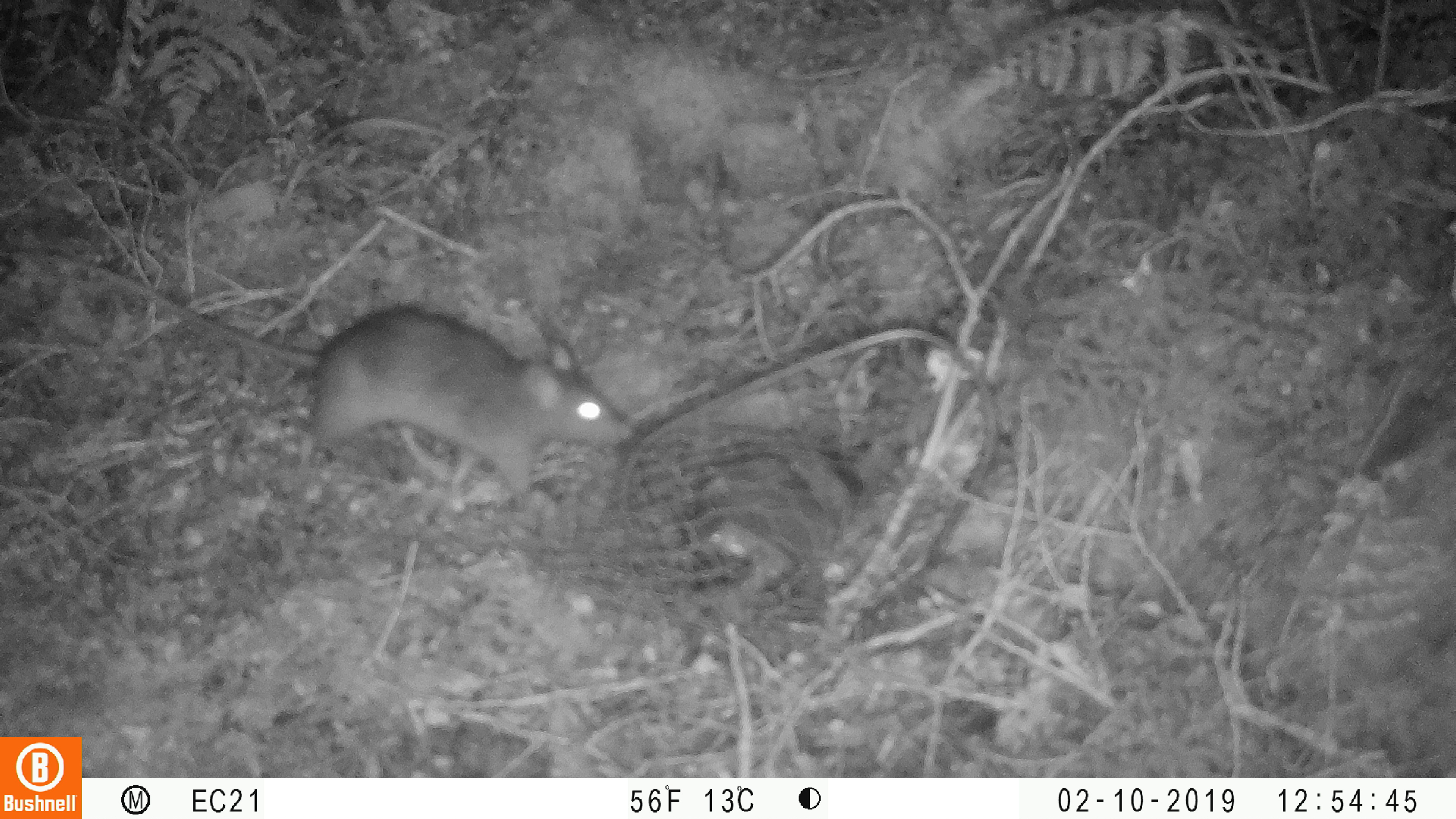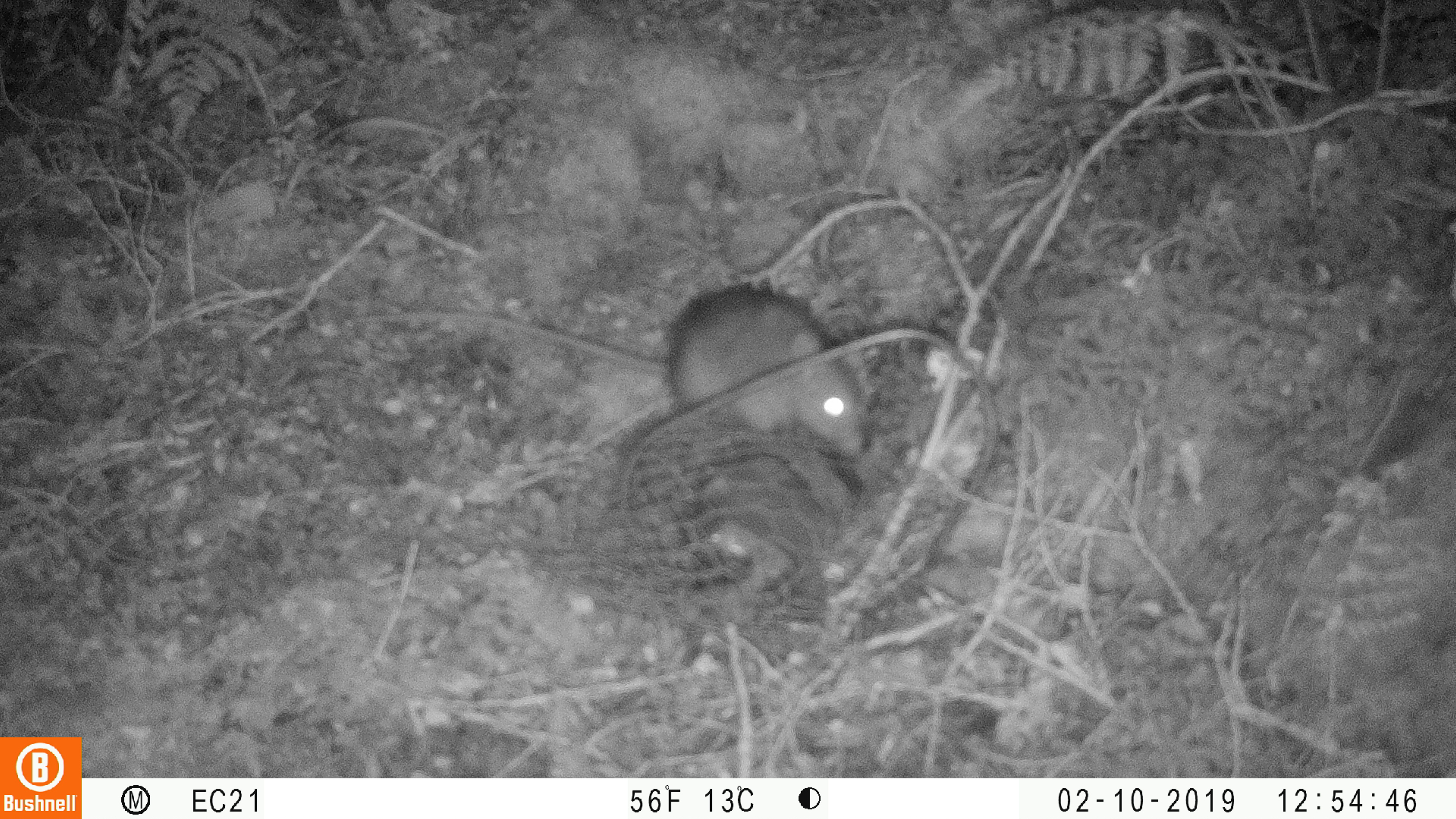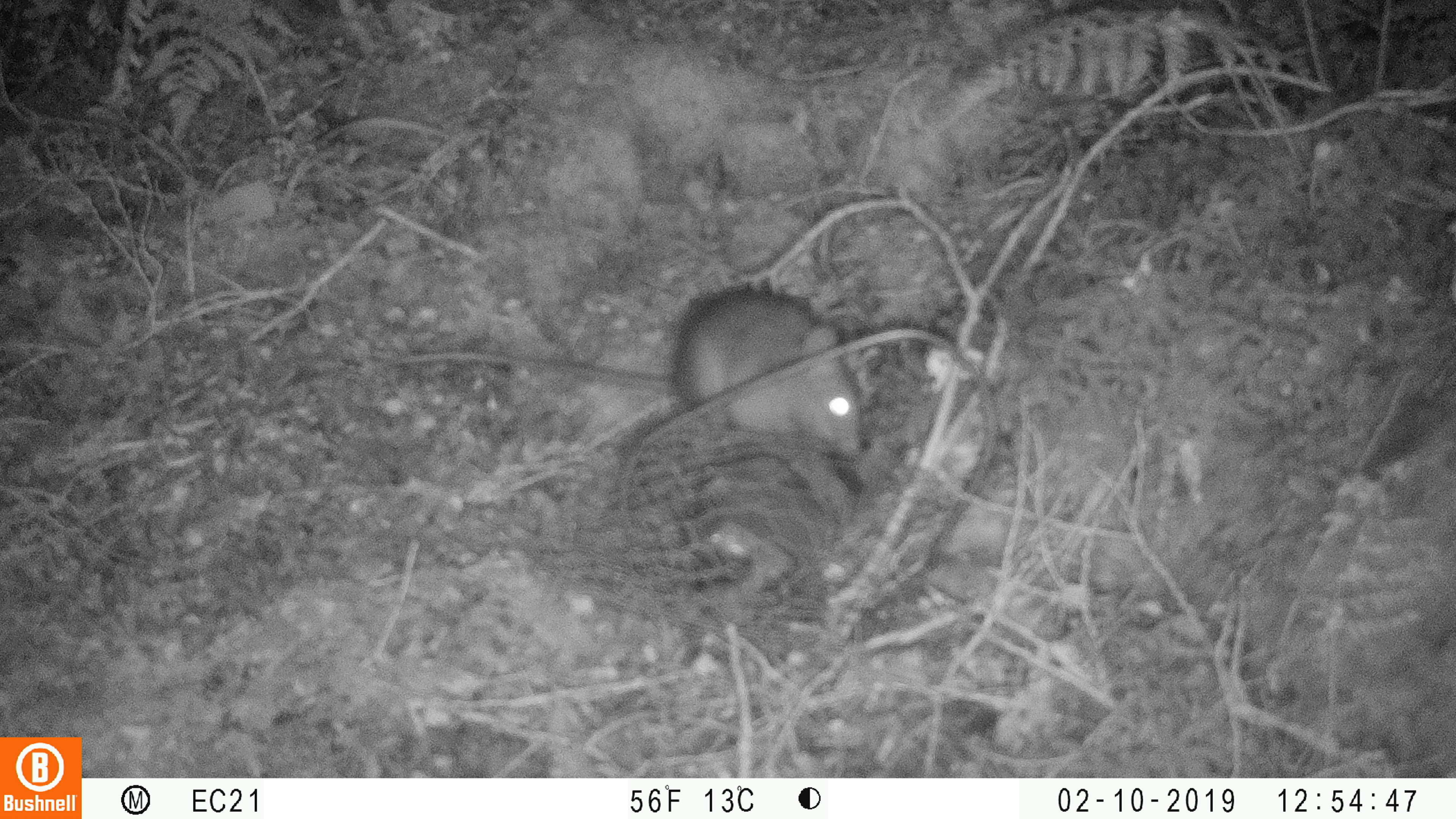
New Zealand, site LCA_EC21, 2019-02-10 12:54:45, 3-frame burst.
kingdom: Animalia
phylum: Chordata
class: Mammalia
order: Rodentia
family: Muridae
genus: Rattus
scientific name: Rattus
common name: rat